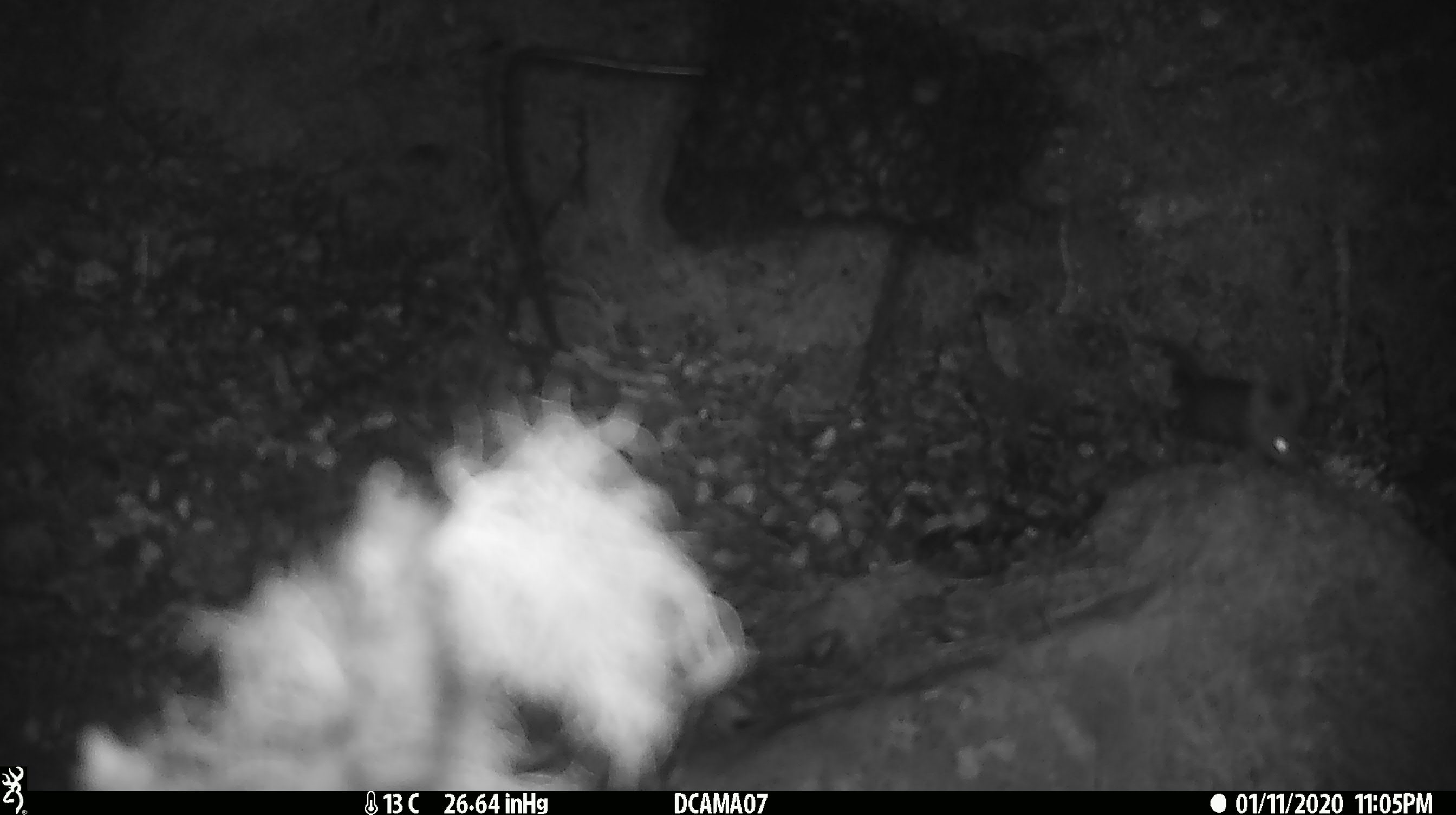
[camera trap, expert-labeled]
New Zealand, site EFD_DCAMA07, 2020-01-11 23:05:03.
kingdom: Animalia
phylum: Chordata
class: Mammalia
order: Rodentia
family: Muridae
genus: Mus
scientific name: Mus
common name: mouse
Mouse (Mus).